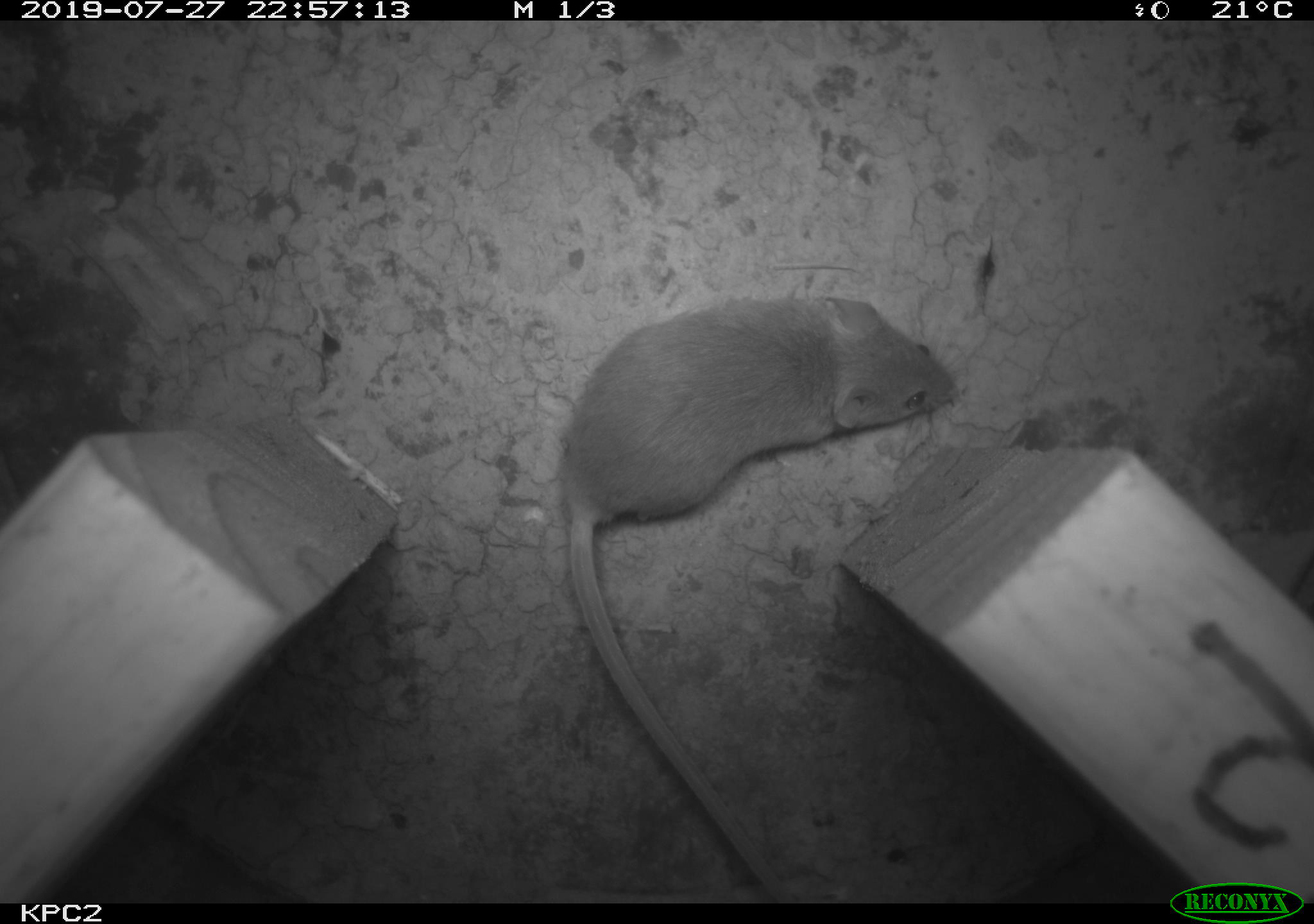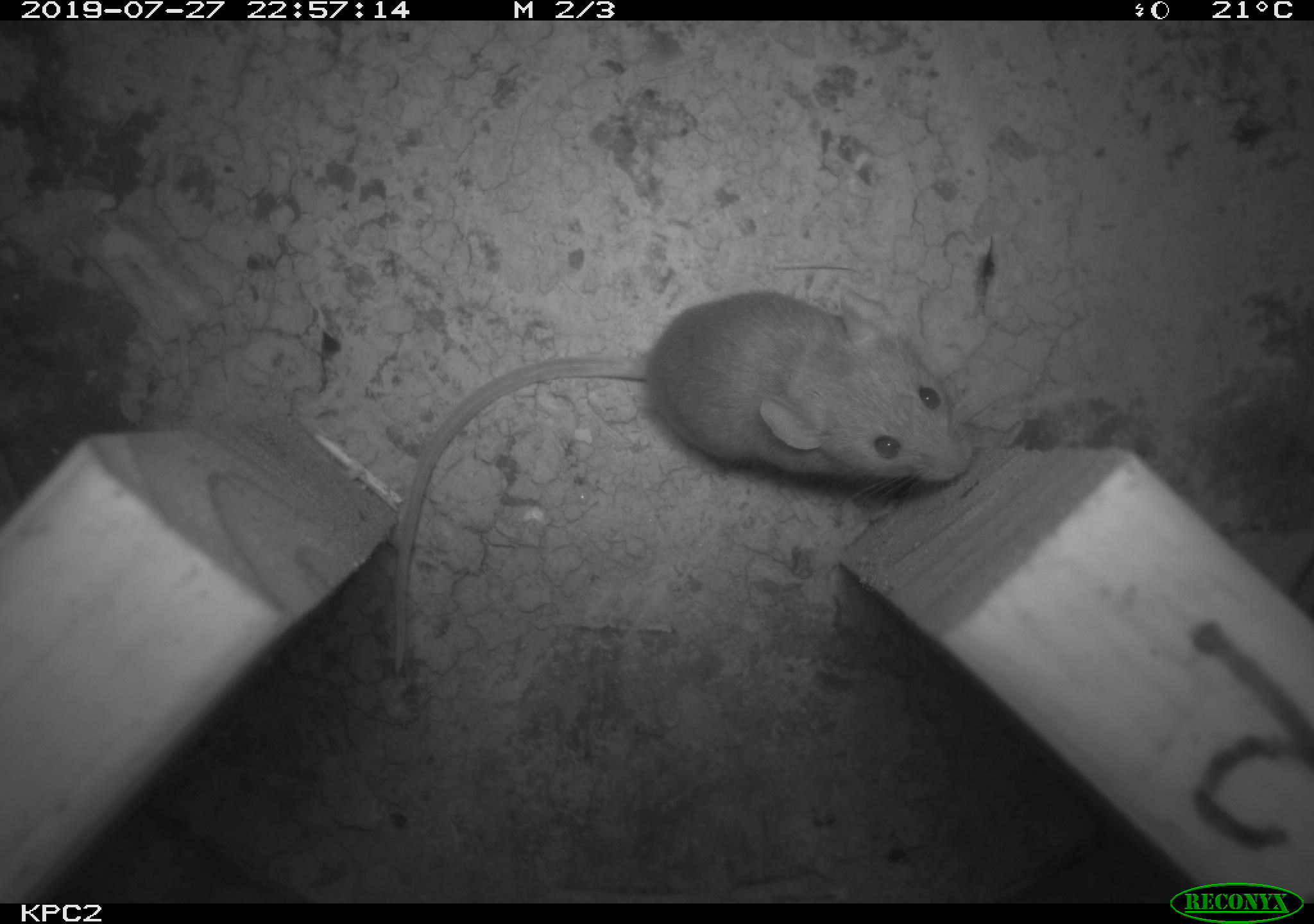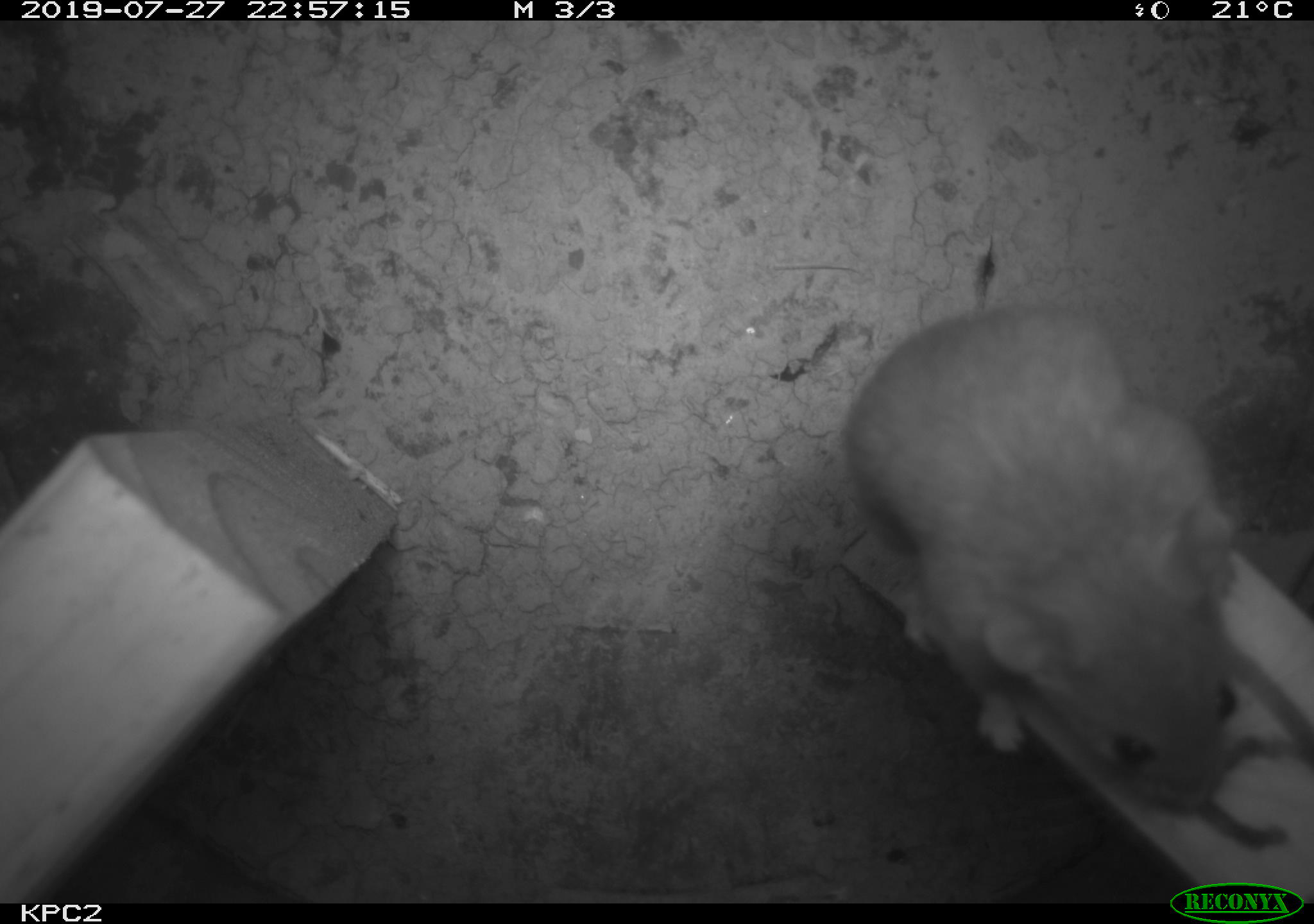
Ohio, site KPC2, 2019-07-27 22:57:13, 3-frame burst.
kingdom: Animalia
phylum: Chordata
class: Mammalia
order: Rodentia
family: Cricetidae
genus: Peromyscus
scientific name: Peromyscus leucopus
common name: white-footed mouse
White-footed mouse (Peromyscus leucopus).